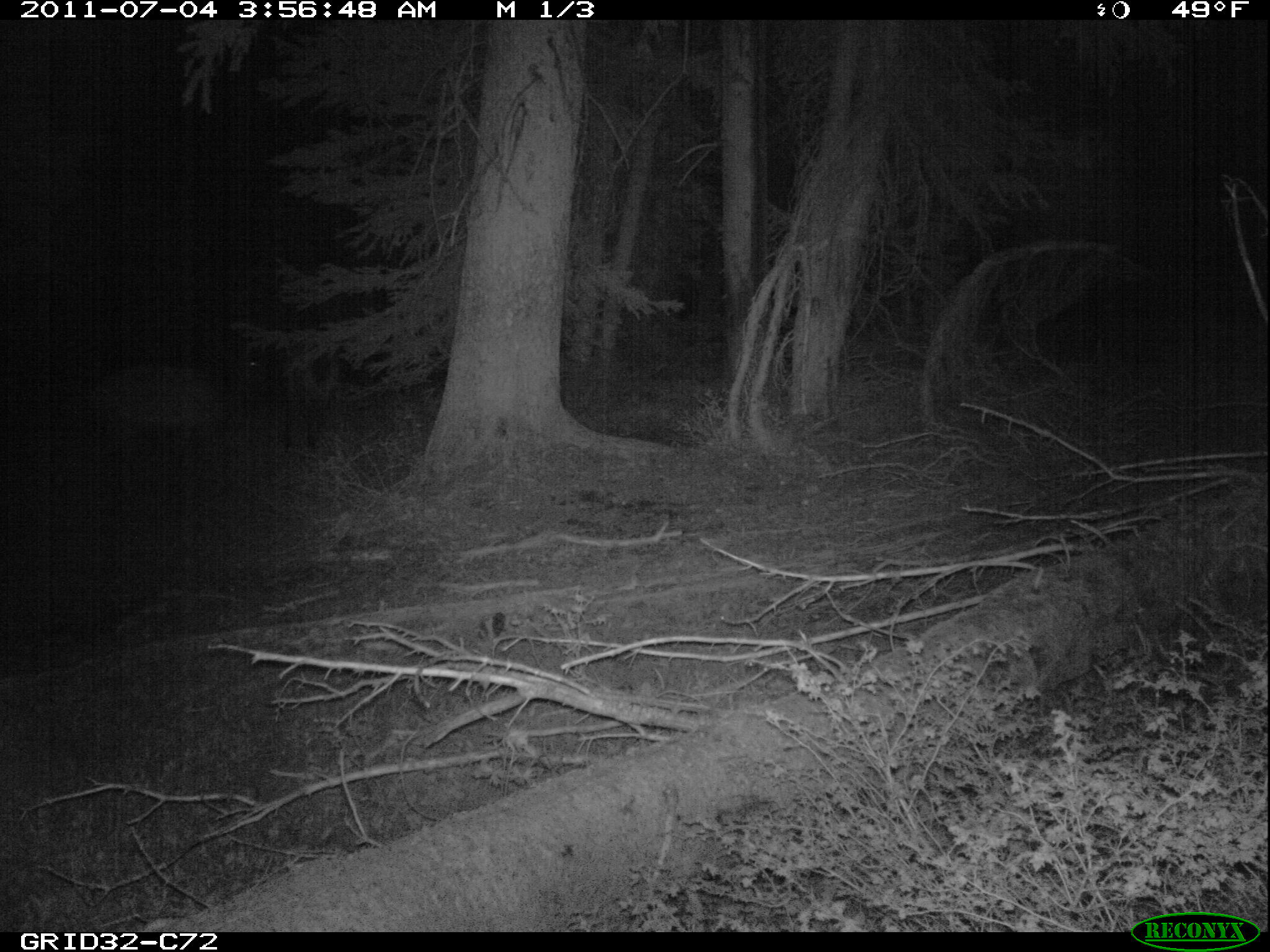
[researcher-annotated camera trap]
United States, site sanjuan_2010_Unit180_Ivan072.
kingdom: Animalia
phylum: Chordata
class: Mammalia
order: Artiodactyla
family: Cervidae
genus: Cervus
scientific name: Cervus elaphus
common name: red deer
Cervus elaphus (red deer).